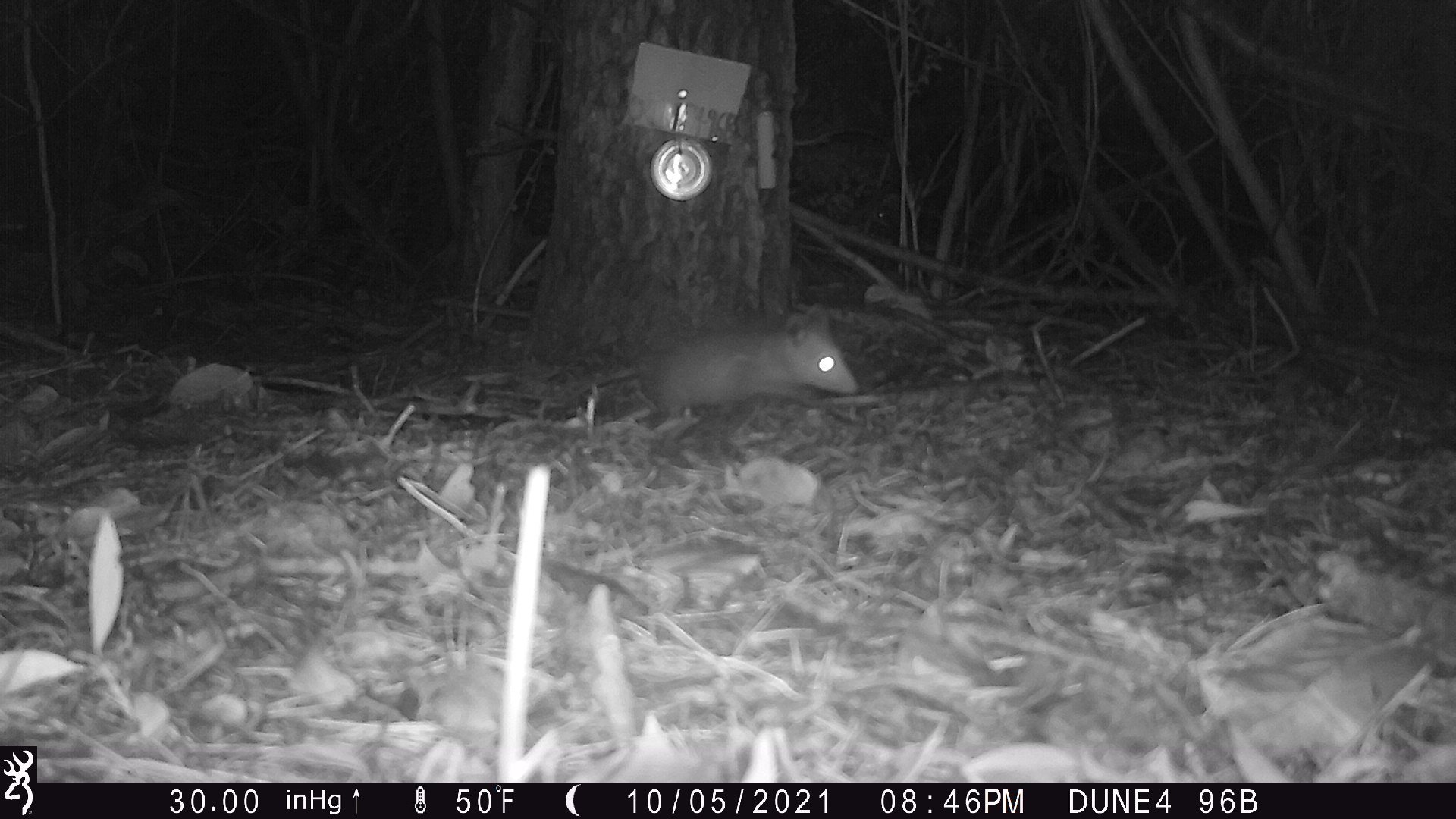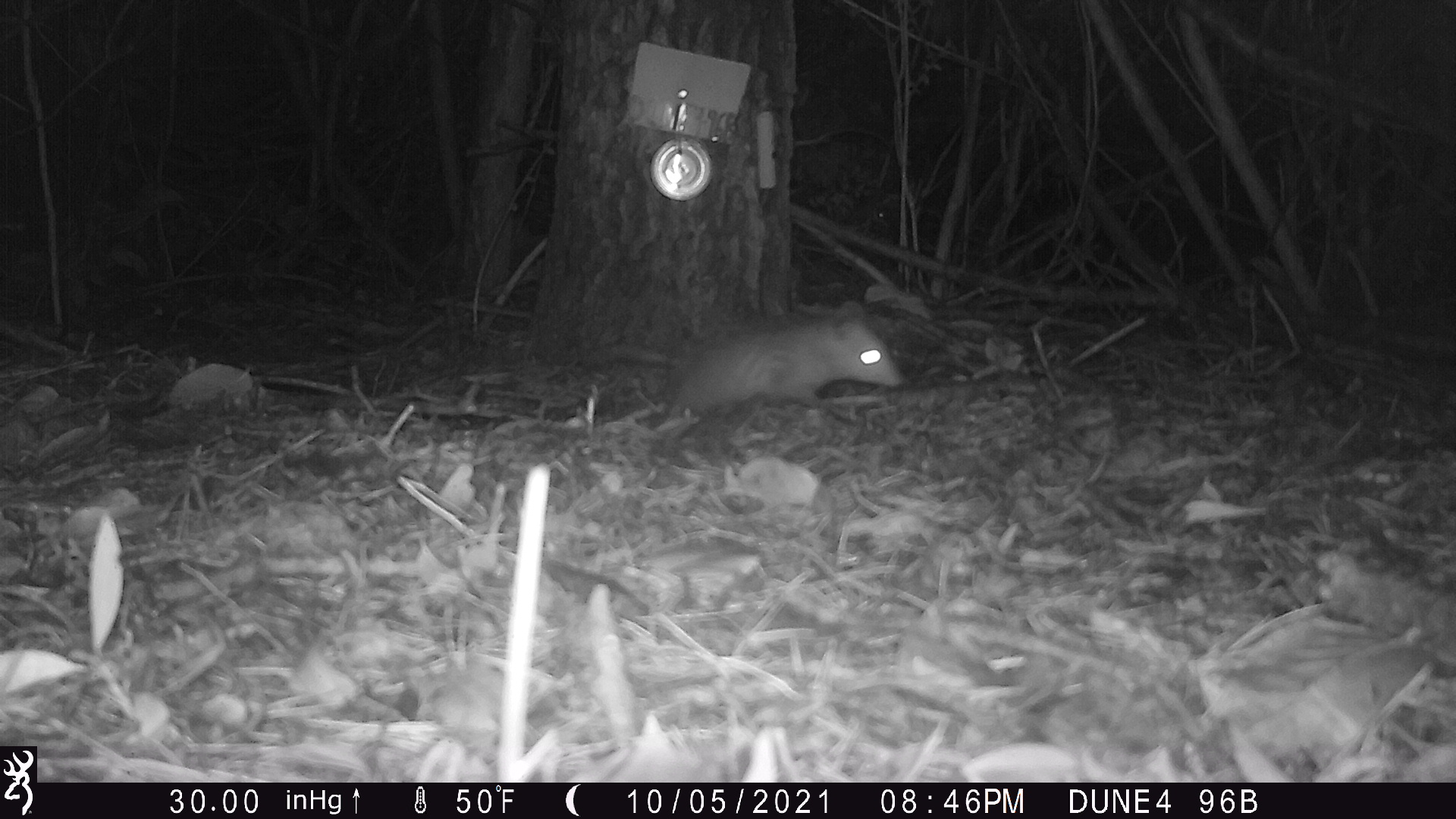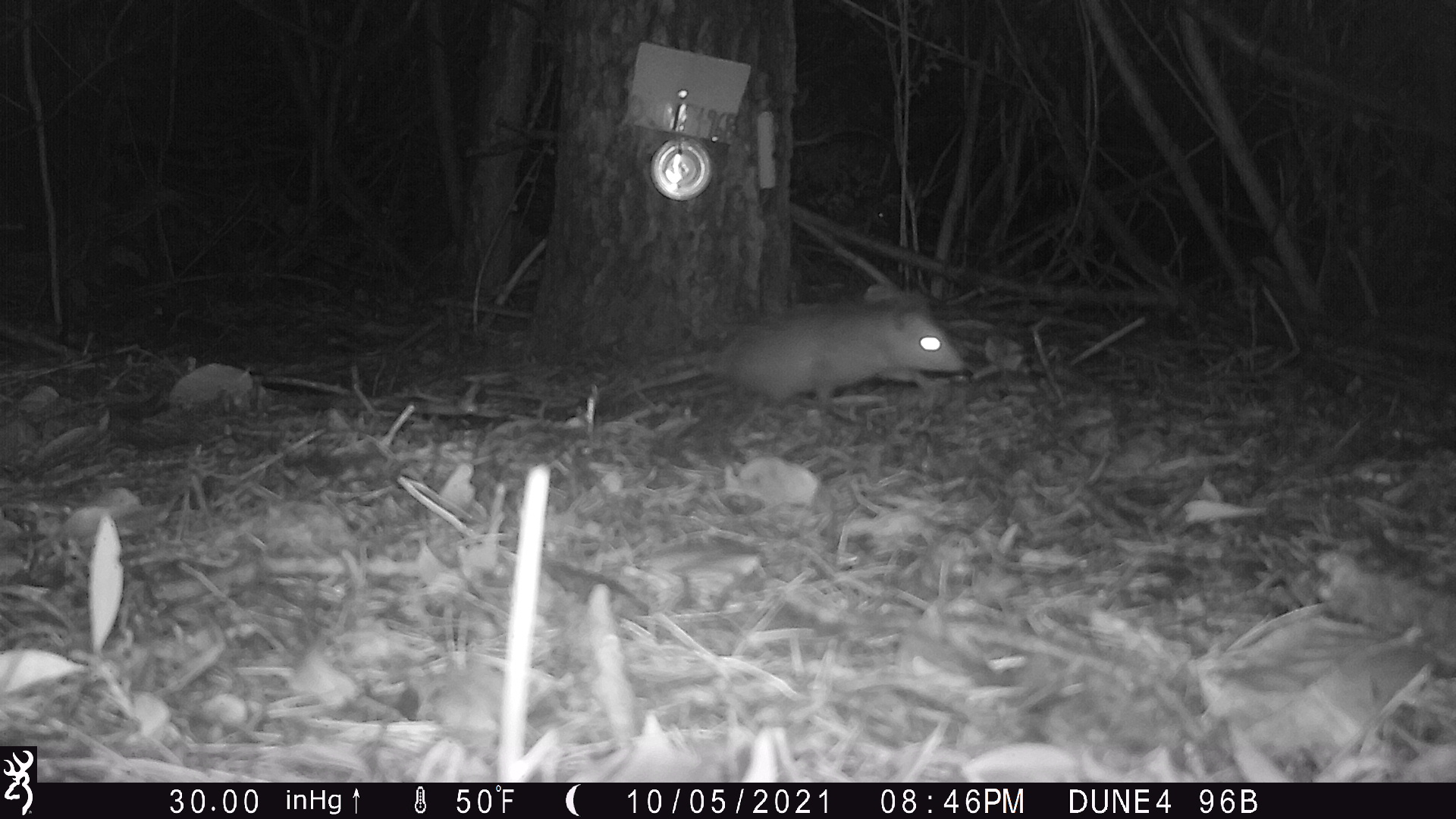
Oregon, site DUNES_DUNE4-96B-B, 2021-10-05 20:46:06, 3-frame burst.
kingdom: Animalia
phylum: Chordata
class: Mammalia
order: Didelphimorphia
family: Didelphidae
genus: Didelphis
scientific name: Didelphis virginiana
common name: virginia opossum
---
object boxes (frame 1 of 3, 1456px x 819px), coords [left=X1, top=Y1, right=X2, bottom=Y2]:
virginia opossum: [left=566, top=284, right=865, bottom=421]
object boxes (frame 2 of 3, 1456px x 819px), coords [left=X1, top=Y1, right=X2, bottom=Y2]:
virginia opossum: [left=657, top=307, right=915, bottom=416]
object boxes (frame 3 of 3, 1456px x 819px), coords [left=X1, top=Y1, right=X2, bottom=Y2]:
virginia opossum: [left=627, top=286, right=971, bottom=415]